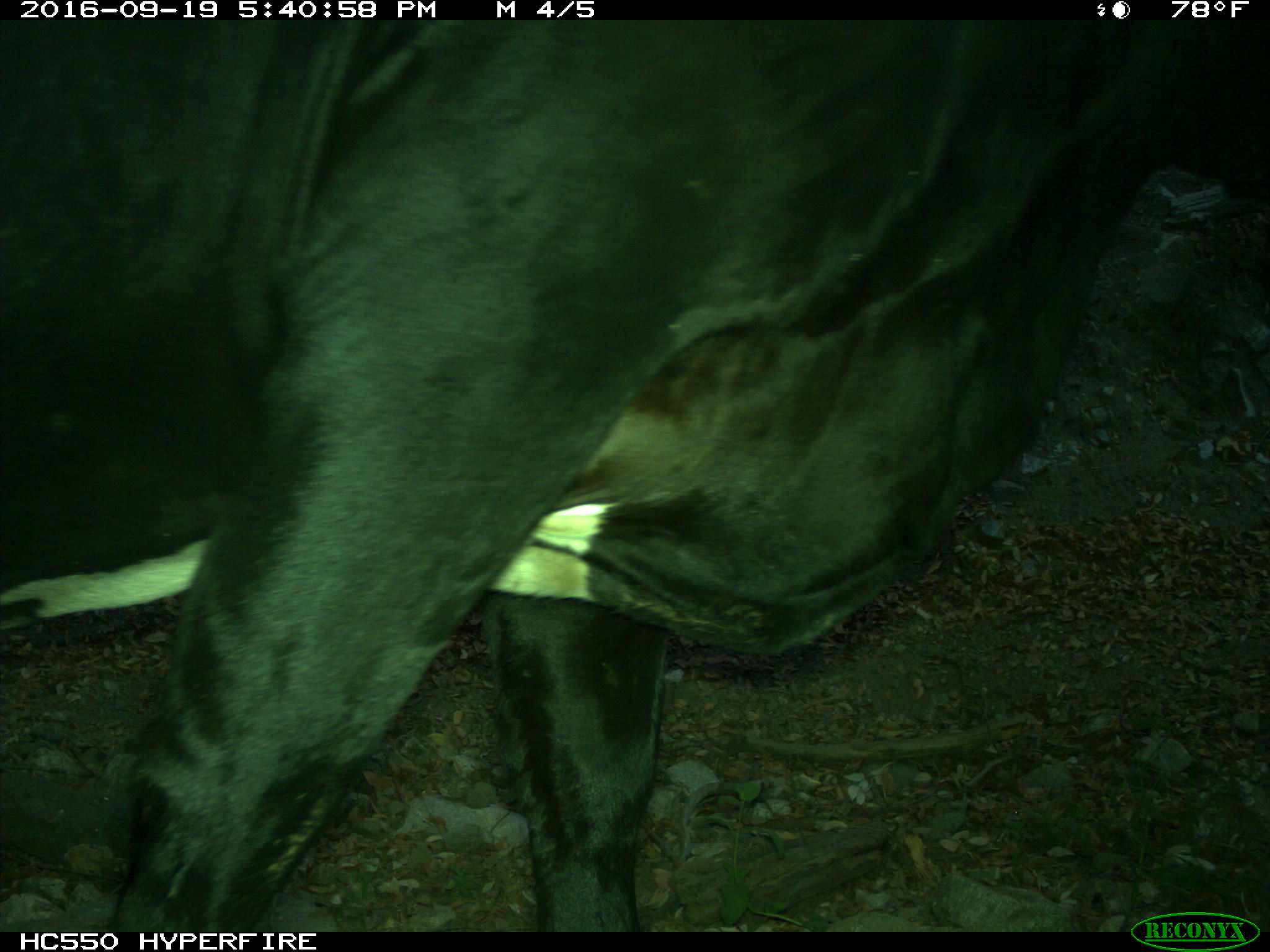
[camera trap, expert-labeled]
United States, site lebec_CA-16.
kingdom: Animalia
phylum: Chordata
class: Mammalia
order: Artiodactyla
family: Bovidae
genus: Bos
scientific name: Bos taurus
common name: domestic cow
Bos taurus (domestic cow).